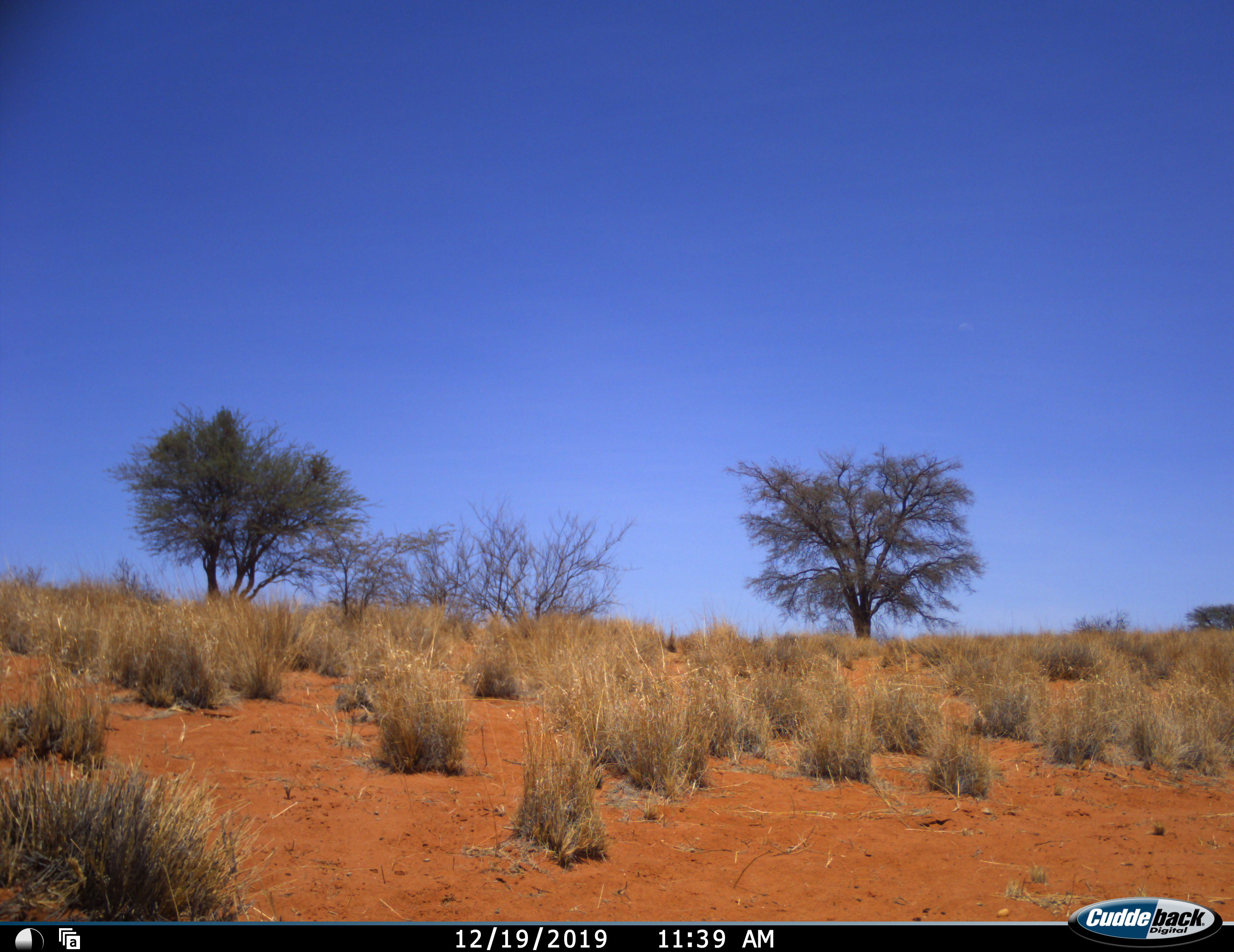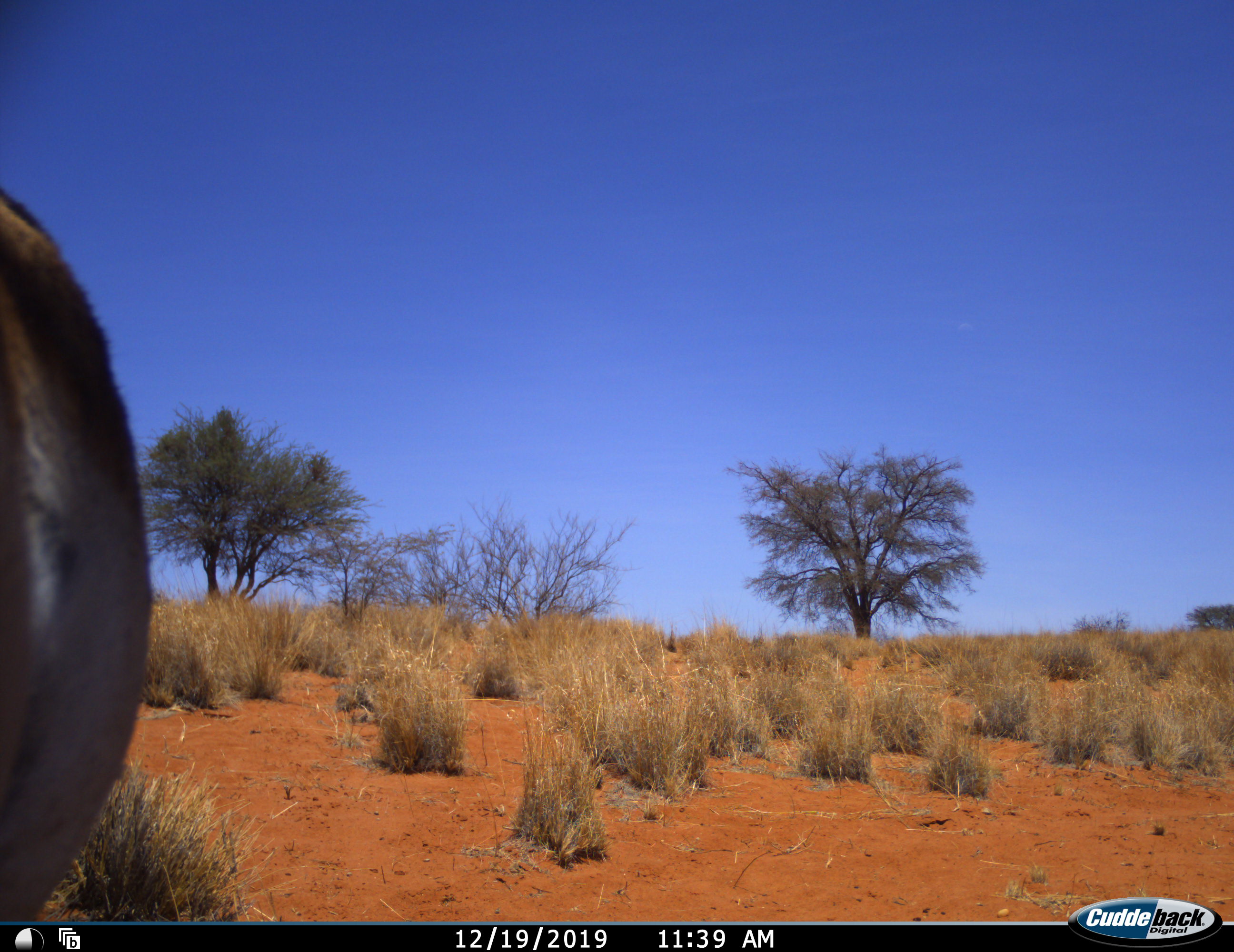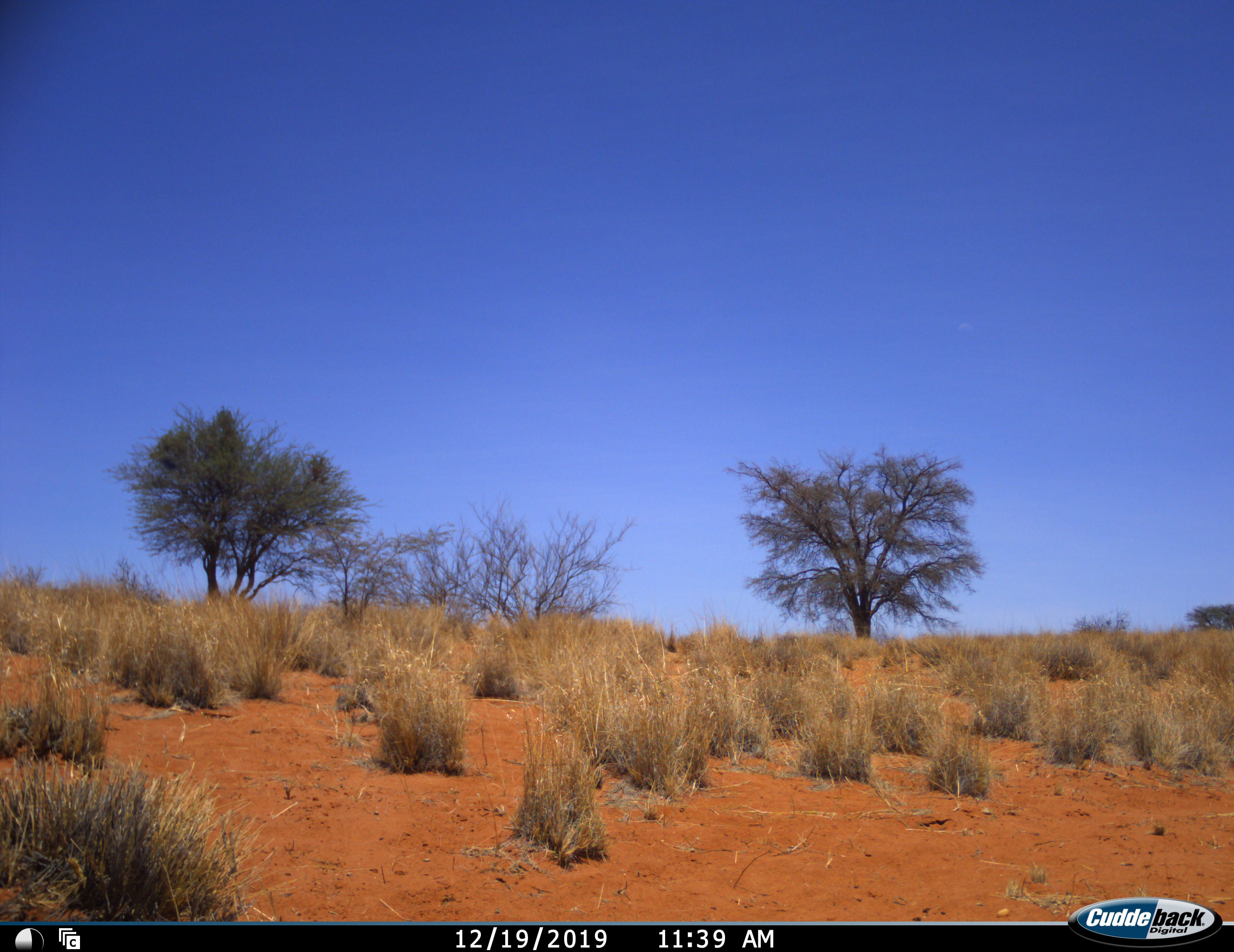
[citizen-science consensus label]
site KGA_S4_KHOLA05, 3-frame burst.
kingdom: Animalia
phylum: Chordata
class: Mammalia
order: Artiodactyla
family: Bovidae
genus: Antidorcas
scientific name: Antidorcas marsupialis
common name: springbok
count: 1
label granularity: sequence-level